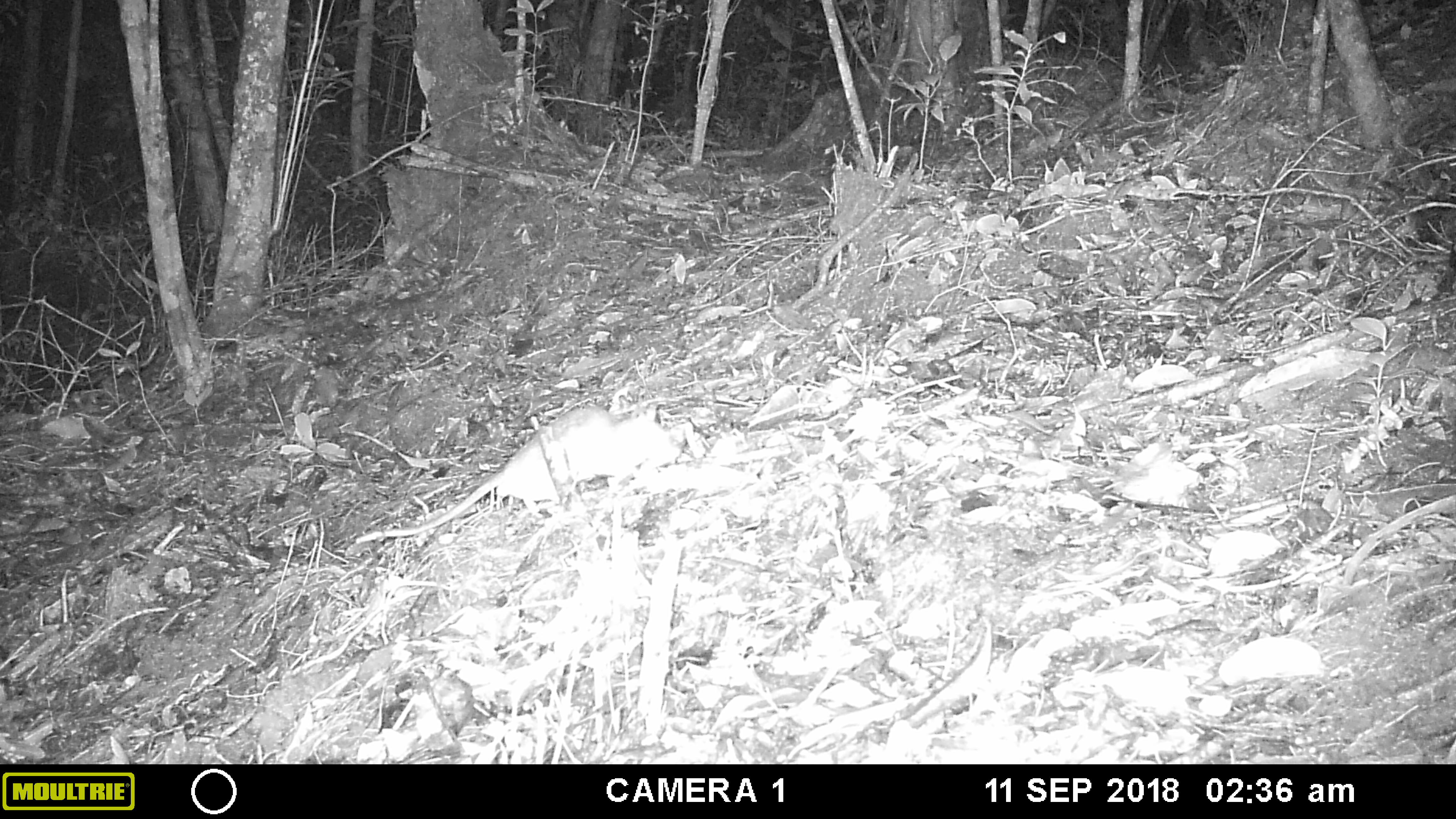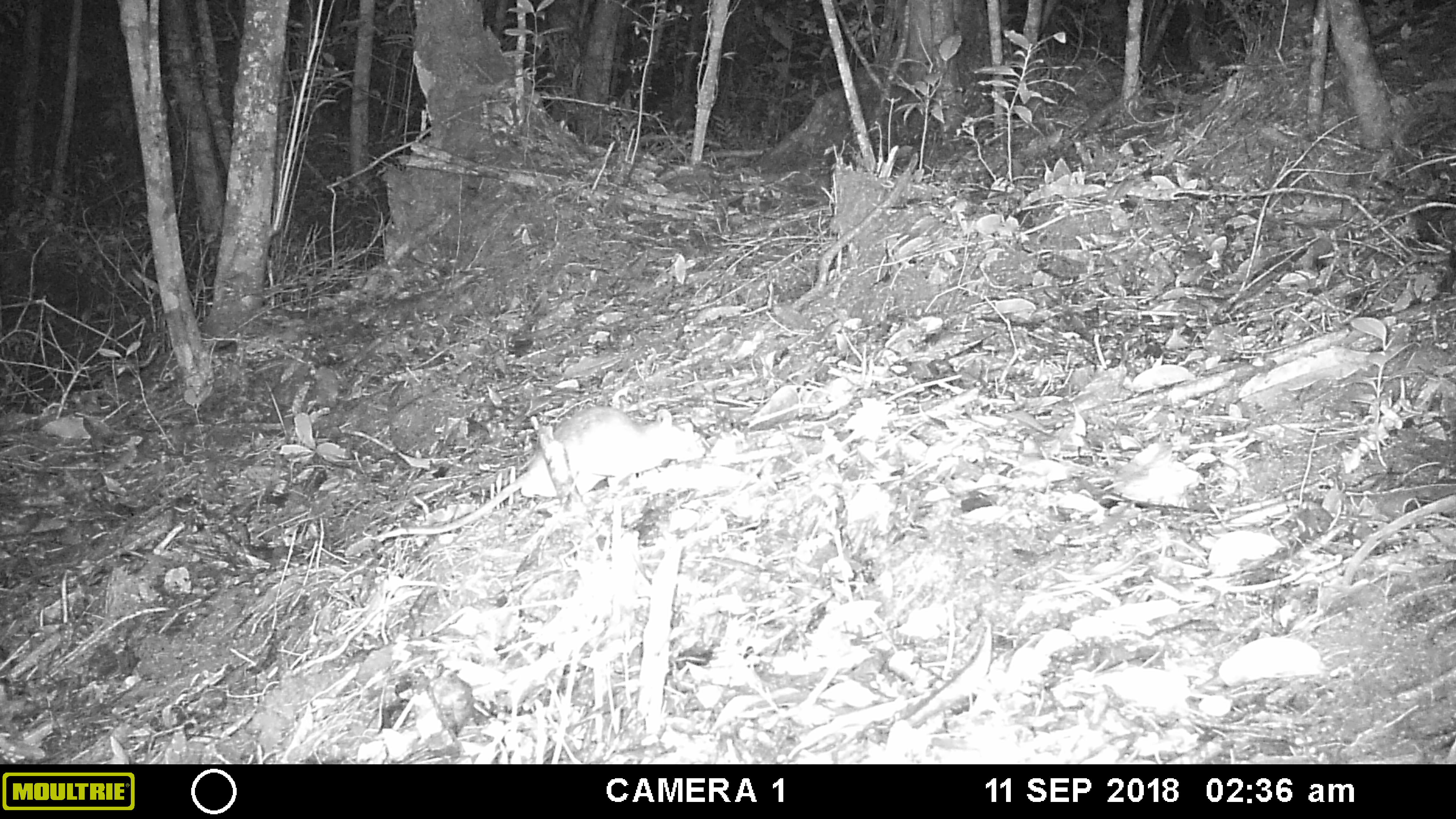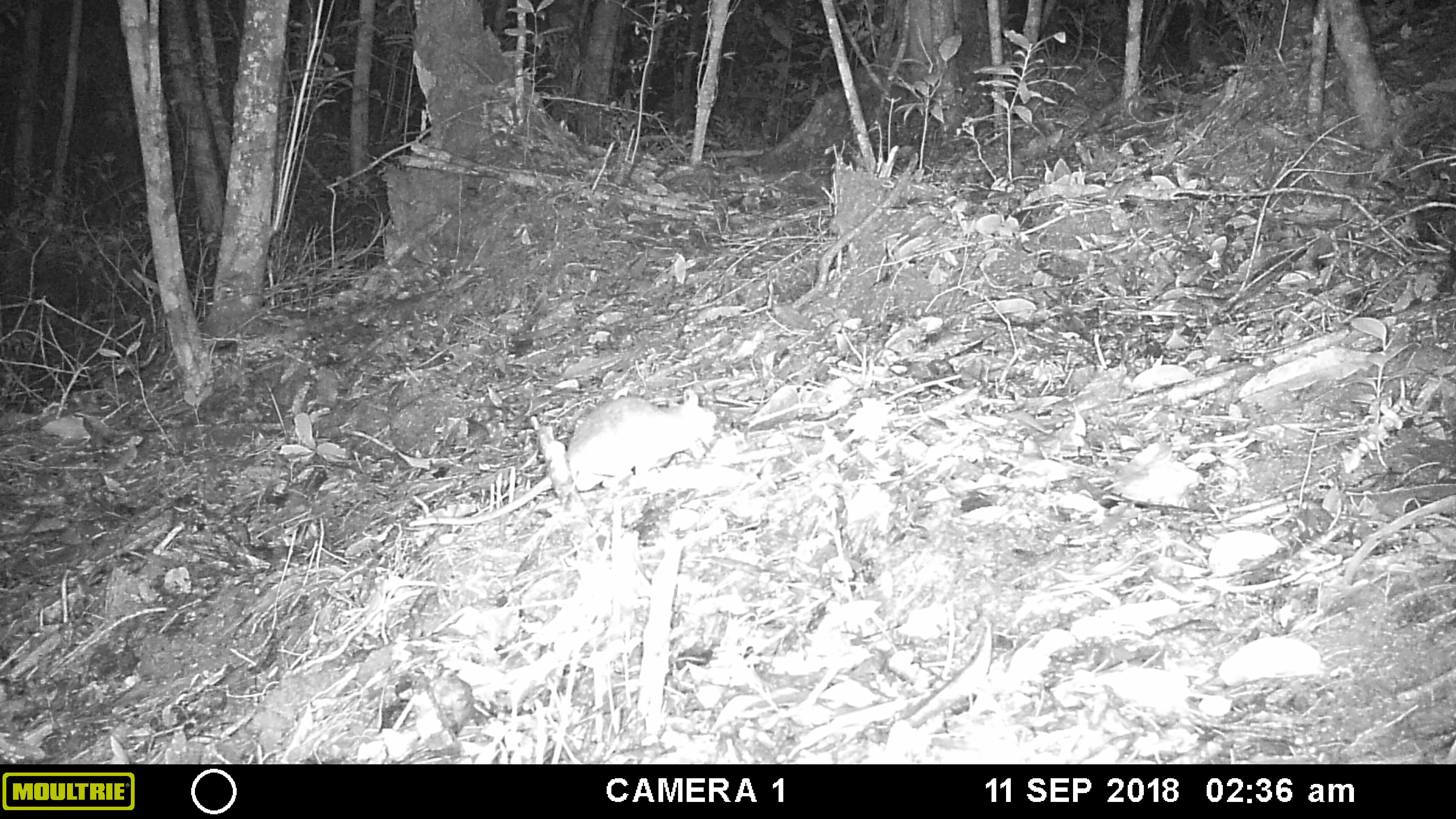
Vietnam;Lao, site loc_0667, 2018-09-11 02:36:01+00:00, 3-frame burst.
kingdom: Animalia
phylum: Chordata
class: Mammalia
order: Rodentia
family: Muridae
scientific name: Muridae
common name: old-world mice and rats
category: unidentified murid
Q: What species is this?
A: Unidentified murid (old-world mice and rats) (Muridae).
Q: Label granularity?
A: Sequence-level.